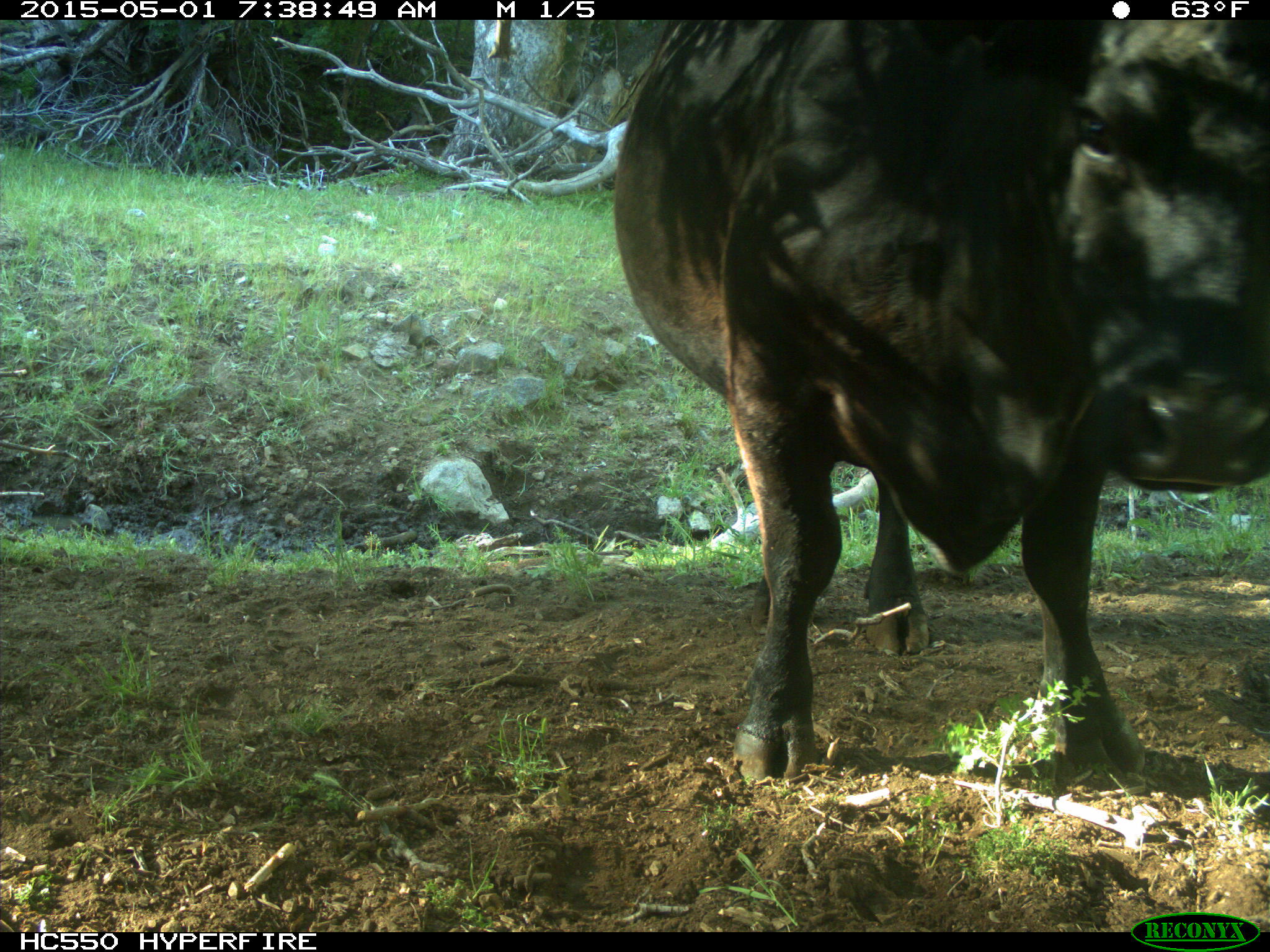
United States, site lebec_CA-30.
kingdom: Animalia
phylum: Chordata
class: Mammalia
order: Artiodactyla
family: Bovidae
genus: Bos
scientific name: Bos taurus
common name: domestic cow